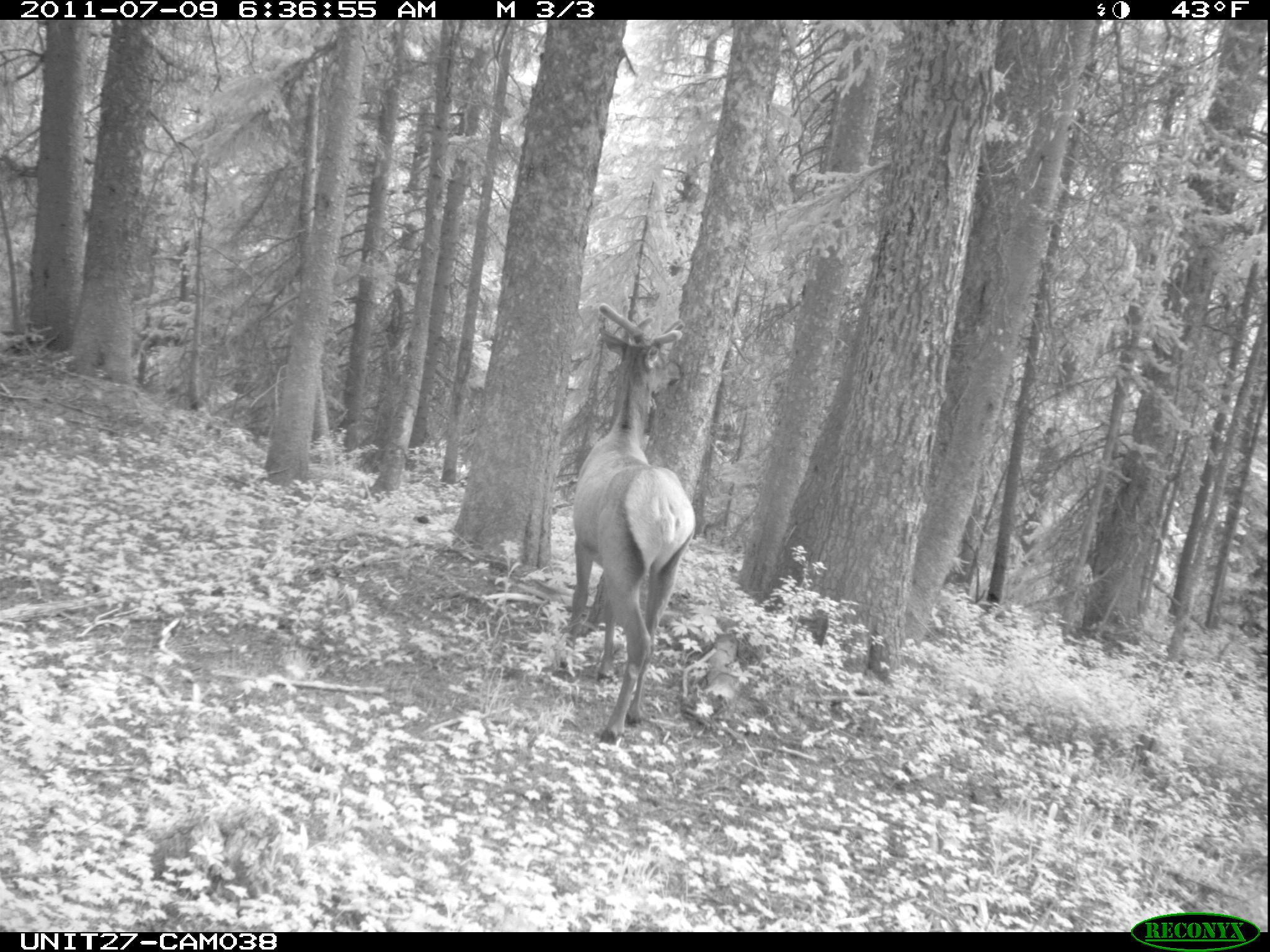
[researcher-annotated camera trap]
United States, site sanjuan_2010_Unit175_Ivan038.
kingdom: Animalia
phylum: Chordata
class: Mammalia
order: Artiodactyla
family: Cervidae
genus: Cervus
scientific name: Cervus elaphus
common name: red deer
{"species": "Cervus elaphus (red deer)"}